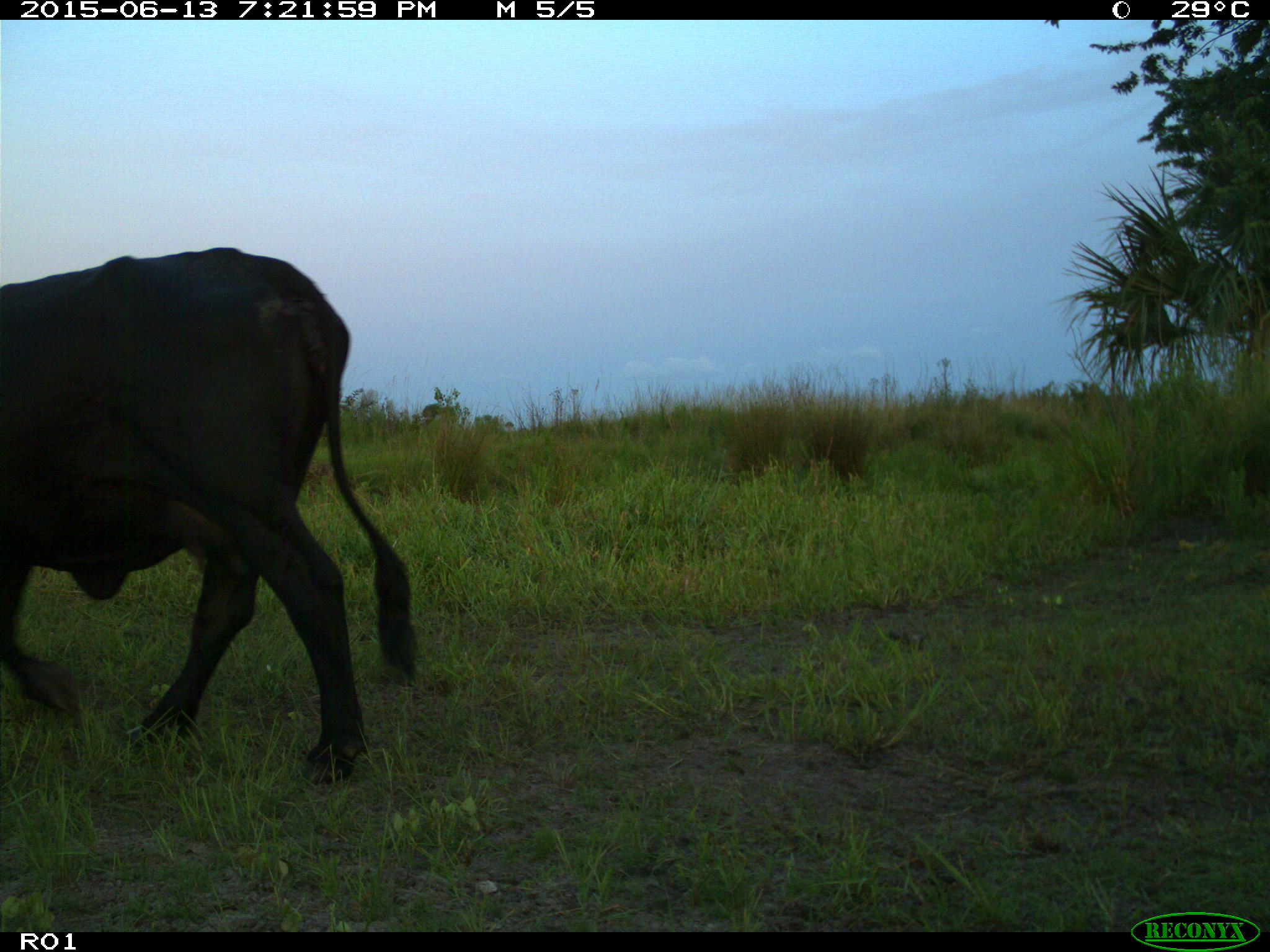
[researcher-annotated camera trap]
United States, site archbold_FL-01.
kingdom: Animalia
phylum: Chordata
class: Mammalia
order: Artiodactyla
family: Bovidae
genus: Bos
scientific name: Bos taurus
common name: domestic cow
Bos taurus (domestic cow).